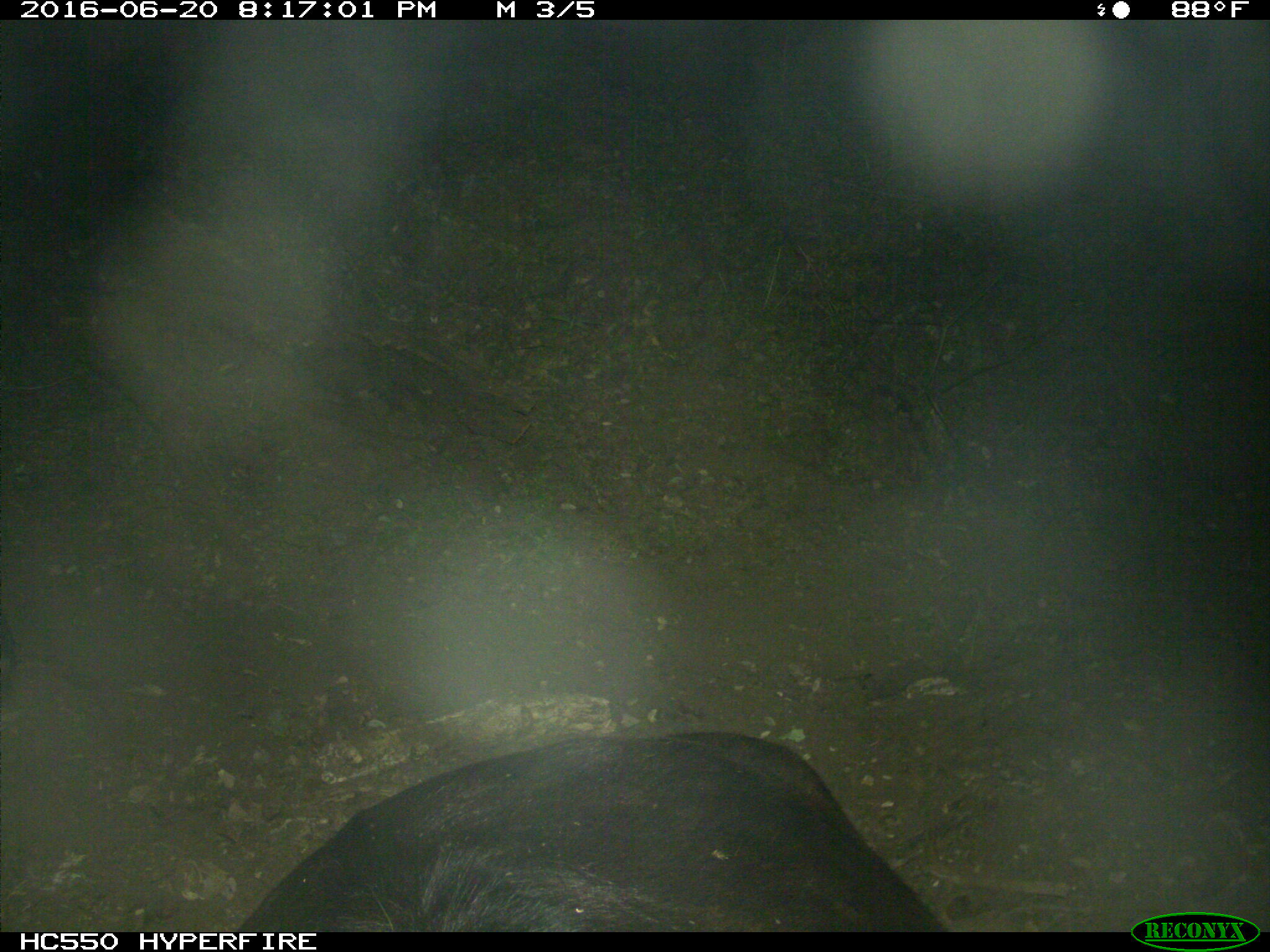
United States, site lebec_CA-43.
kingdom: Animalia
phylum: Chordata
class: Mammalia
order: Artiodactyla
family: Bovidae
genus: Bos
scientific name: Bos taurus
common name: domestic cow